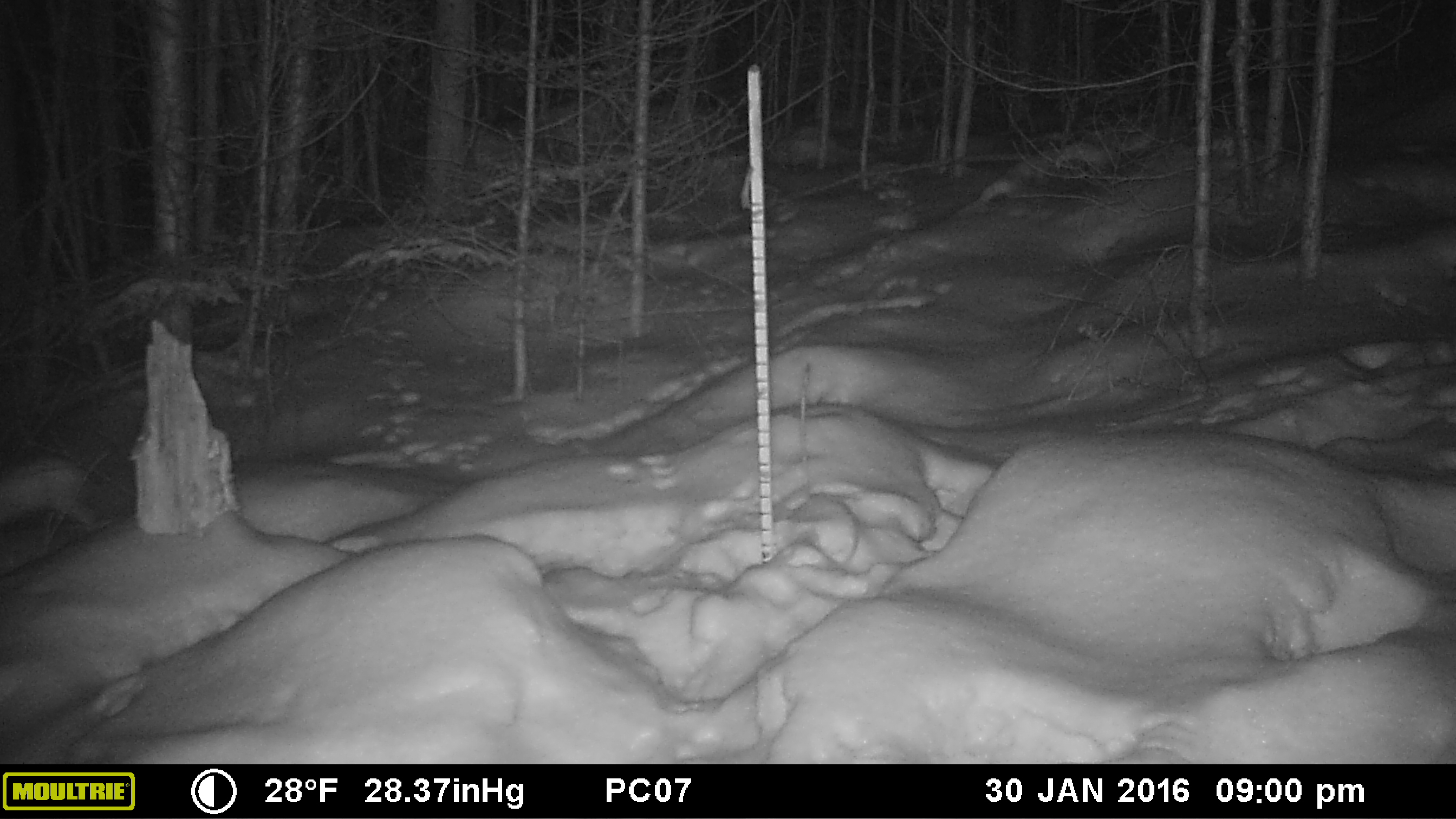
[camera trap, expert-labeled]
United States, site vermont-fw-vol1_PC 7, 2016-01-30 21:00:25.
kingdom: Animalia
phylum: Chordata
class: Mammalia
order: Lagomorpha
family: Leporidae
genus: Lepus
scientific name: Lepus americanus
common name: snowshoe hare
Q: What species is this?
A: Snowshoe hare (Lepus americanus).